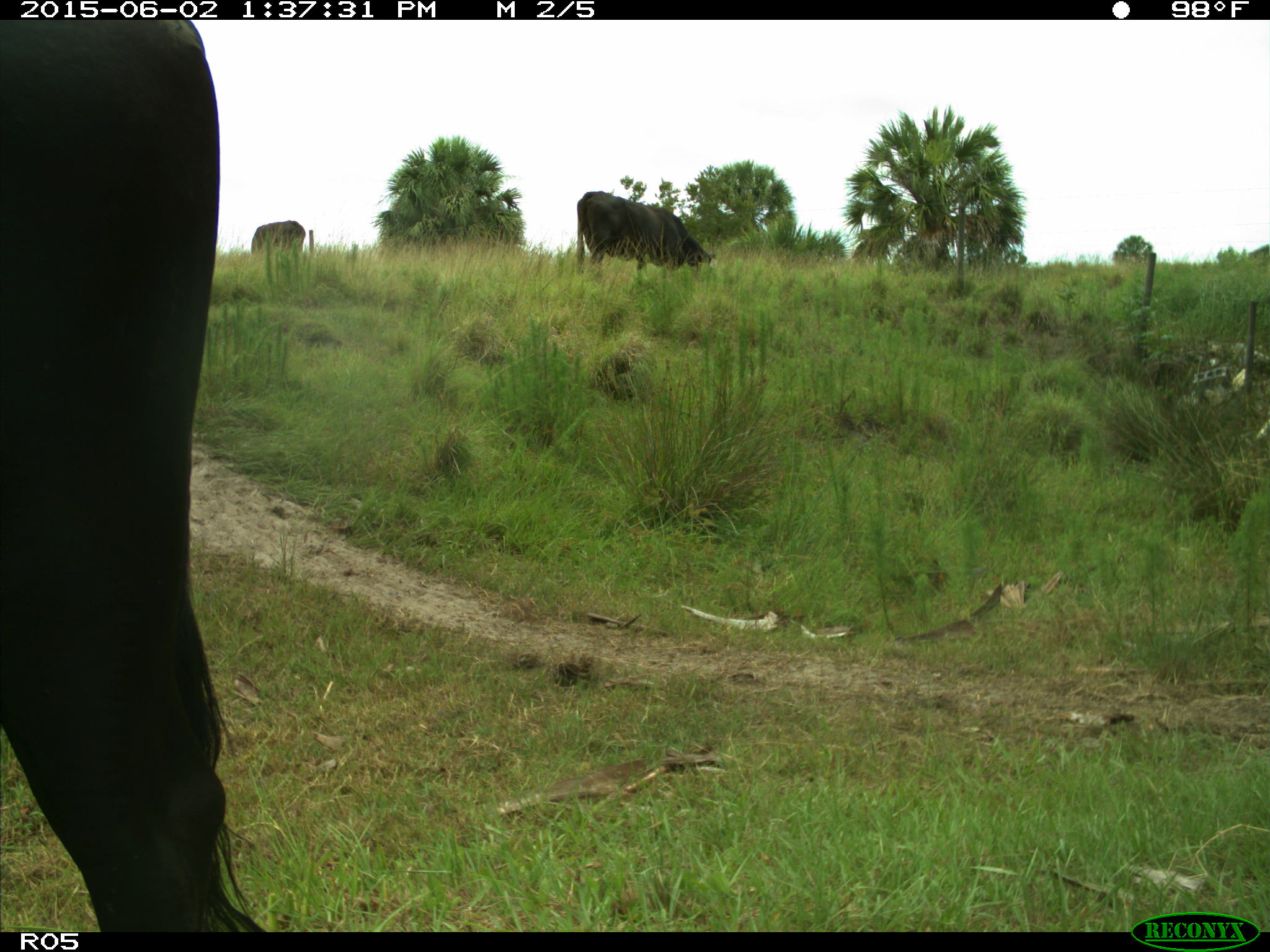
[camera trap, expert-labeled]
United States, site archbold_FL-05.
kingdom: Animalia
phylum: Chordata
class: Mammalia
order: Artiodactyla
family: Bovidae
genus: Bos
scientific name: Bos taurus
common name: domestic cow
Bos taurus (domestic cow).